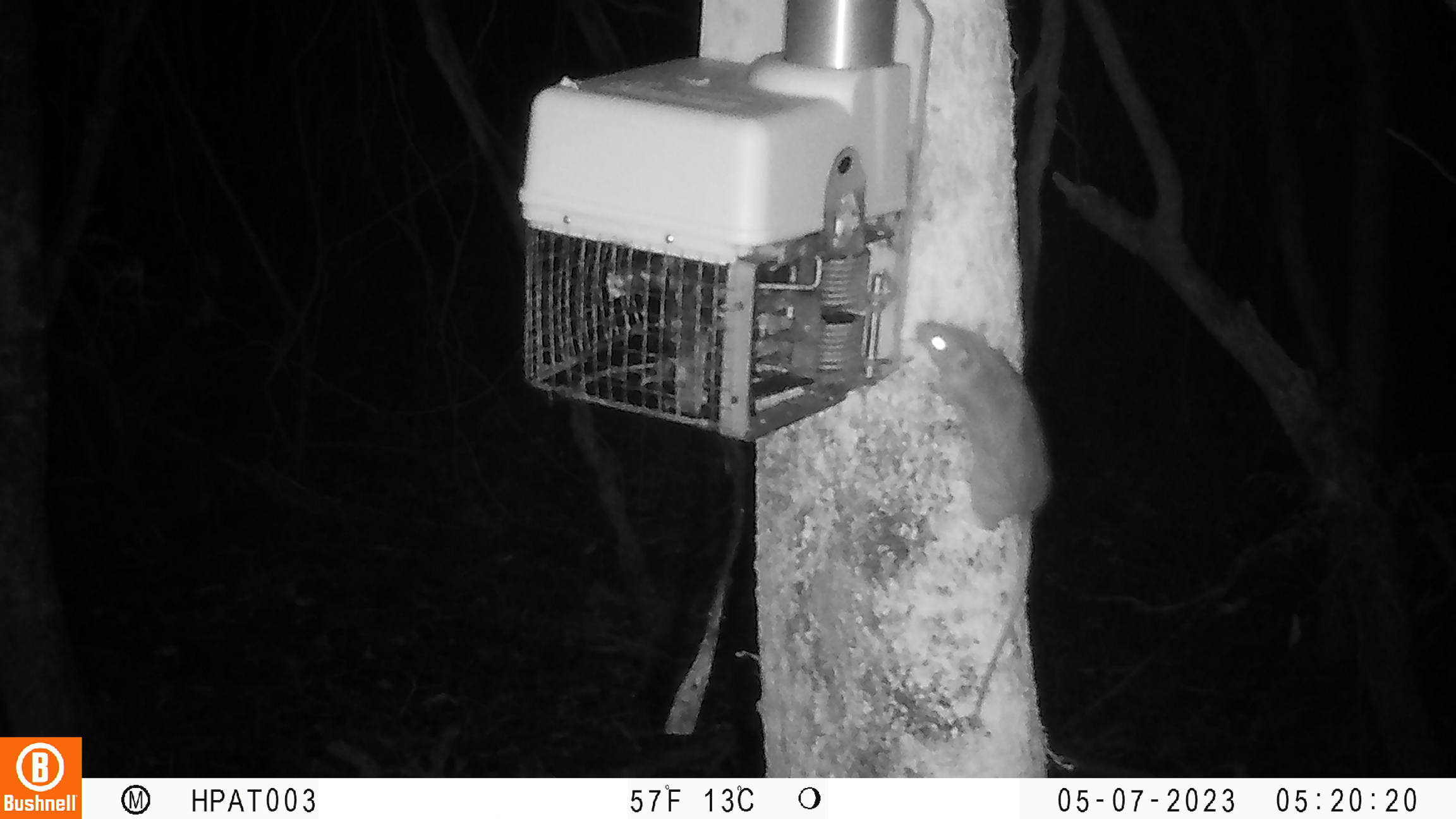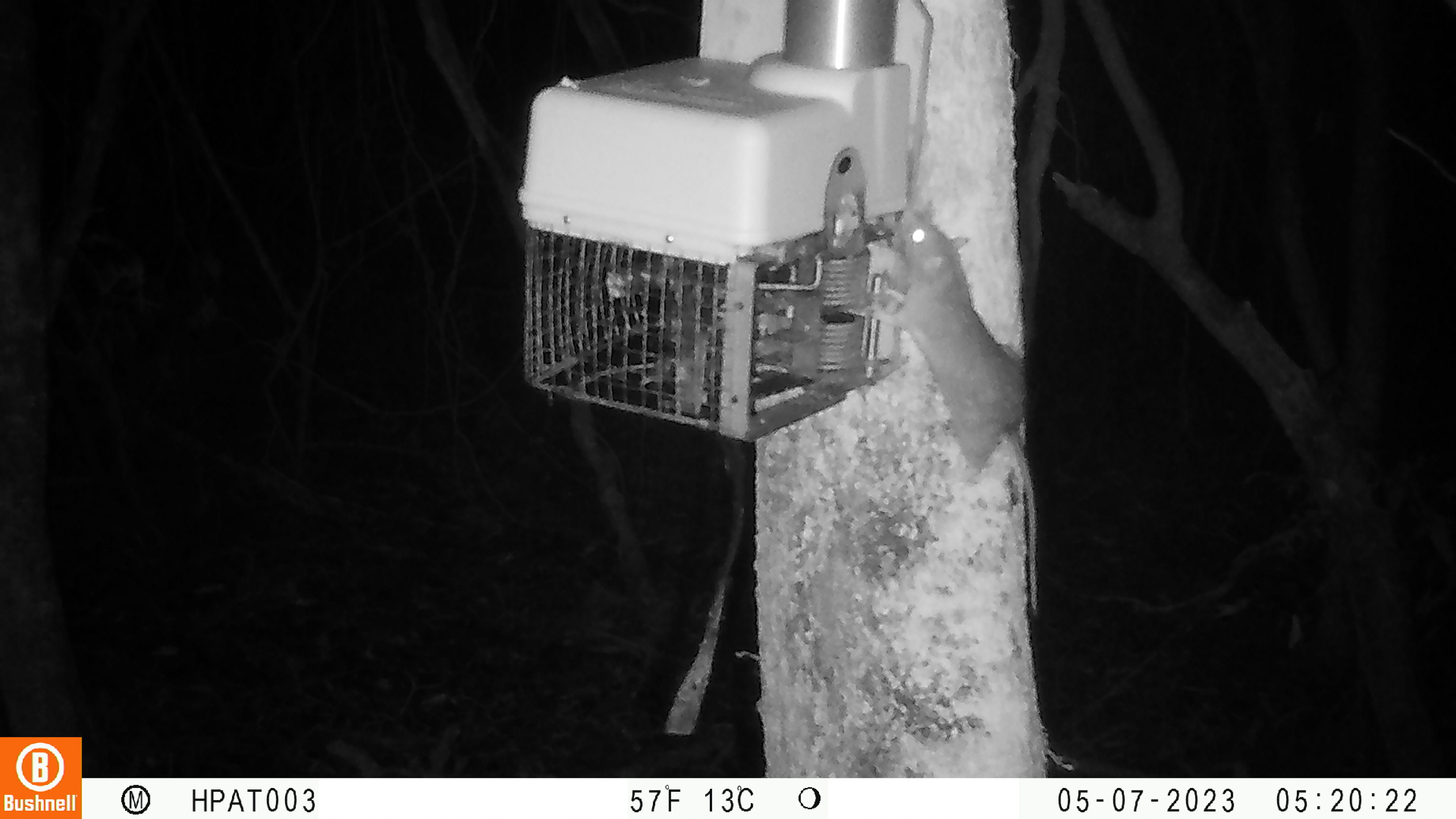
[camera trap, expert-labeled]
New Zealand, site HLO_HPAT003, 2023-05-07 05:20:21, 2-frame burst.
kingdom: Animalia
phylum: Chordata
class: Mammalia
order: Rodentia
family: Muridae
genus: Rattus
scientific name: Rattus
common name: rat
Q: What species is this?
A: Rat (Rattus).